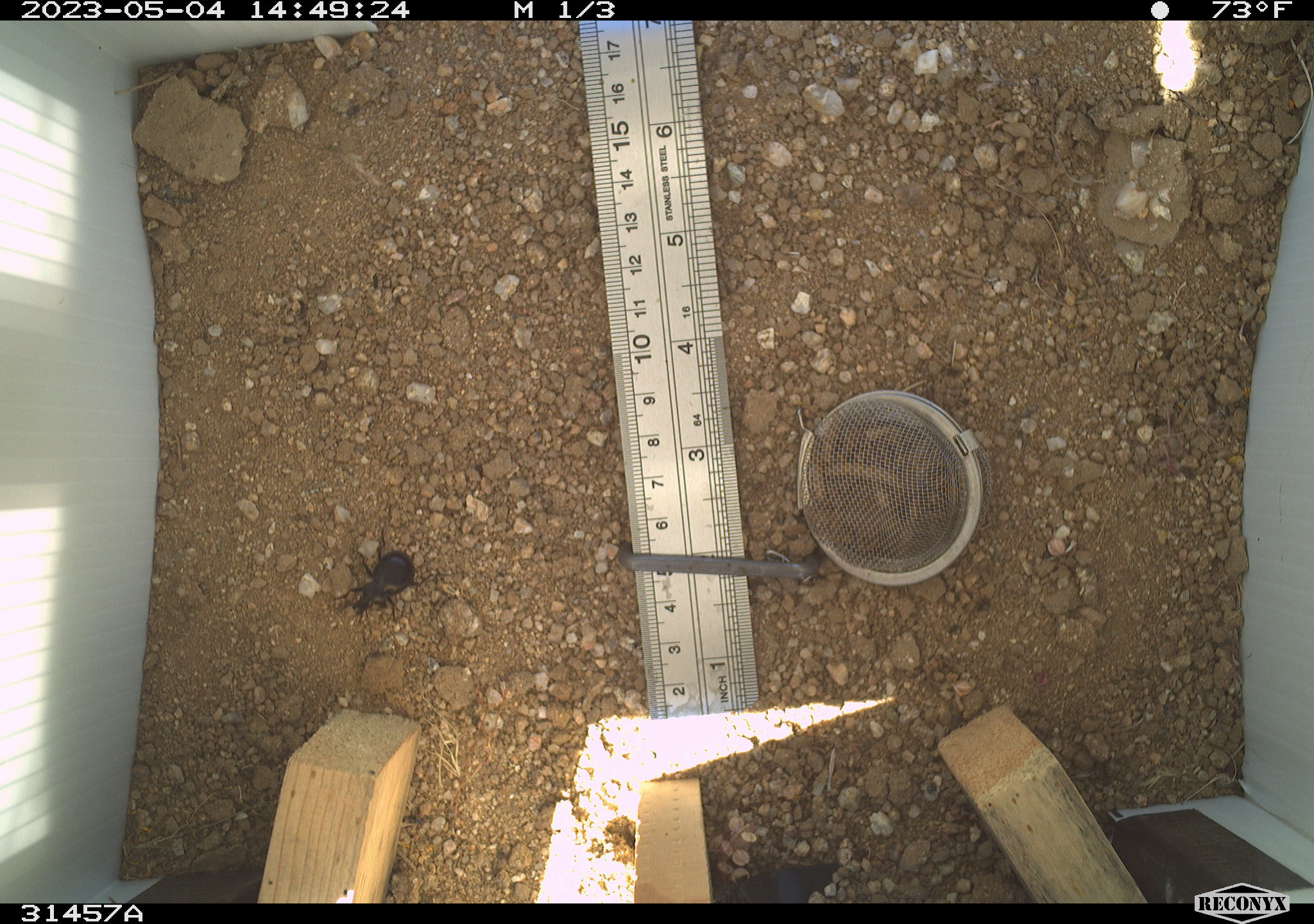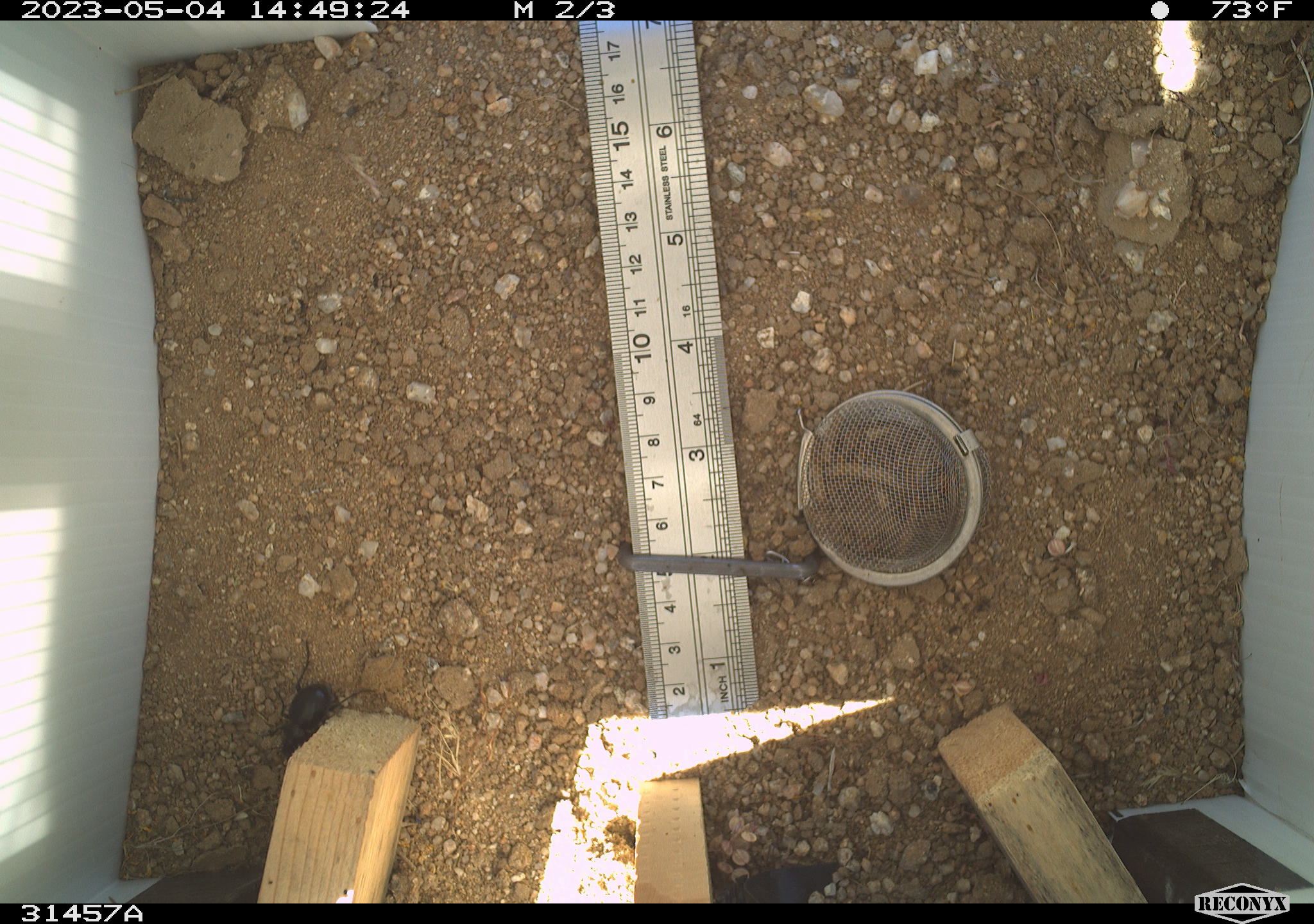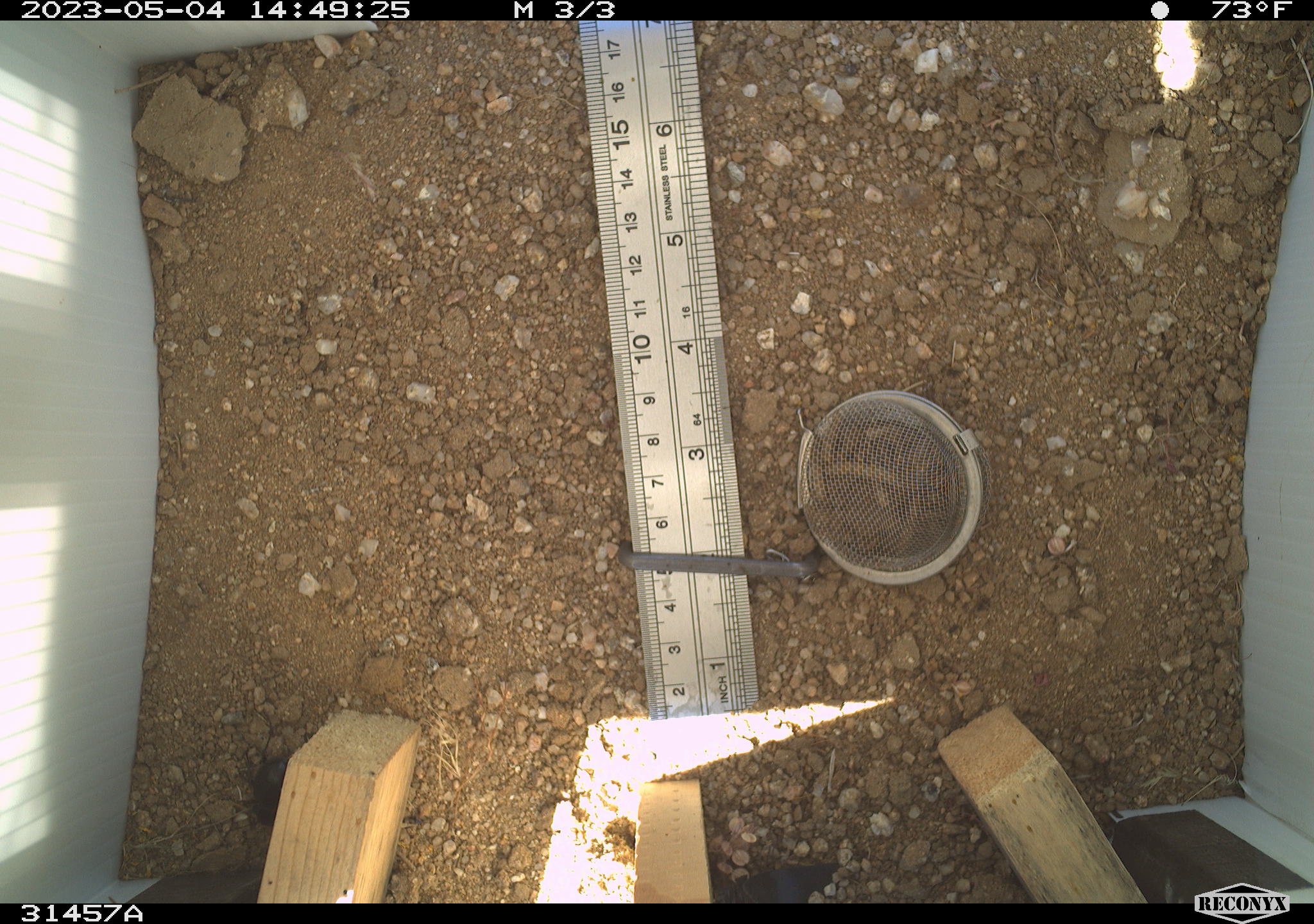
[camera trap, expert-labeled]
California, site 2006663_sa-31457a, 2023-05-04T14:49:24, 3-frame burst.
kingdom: Animalia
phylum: Arthropoda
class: Insecta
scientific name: Insecta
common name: insect